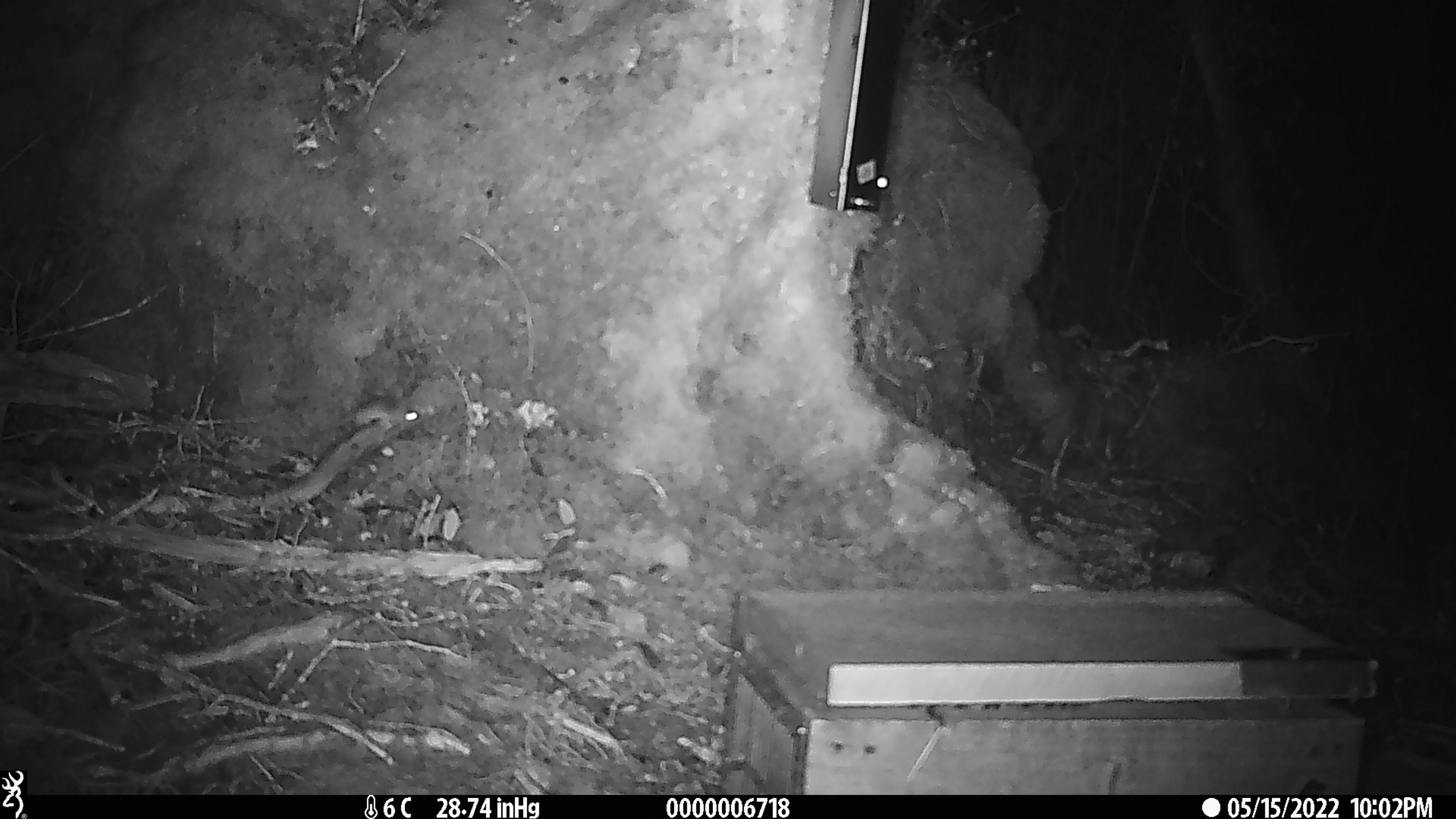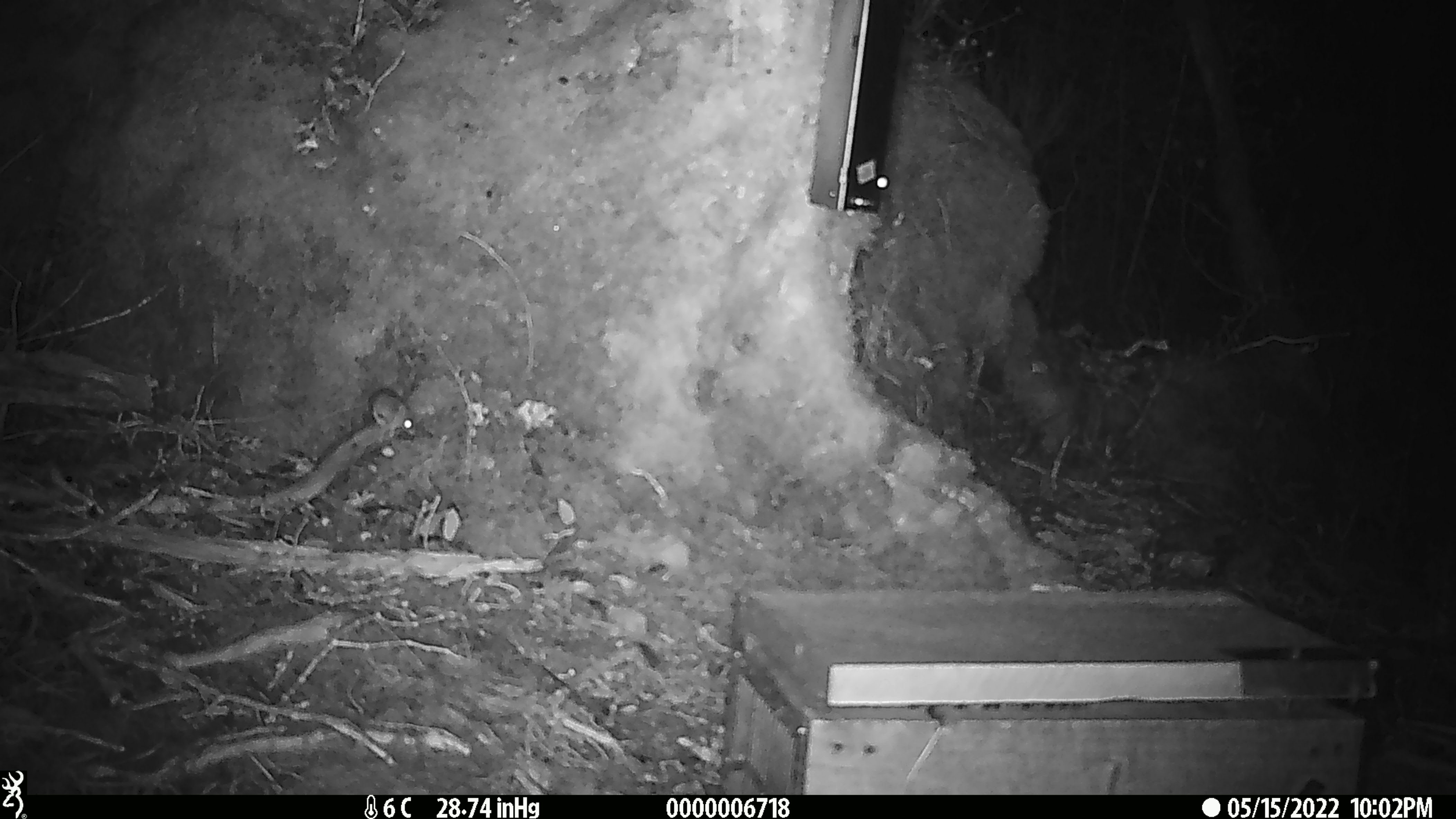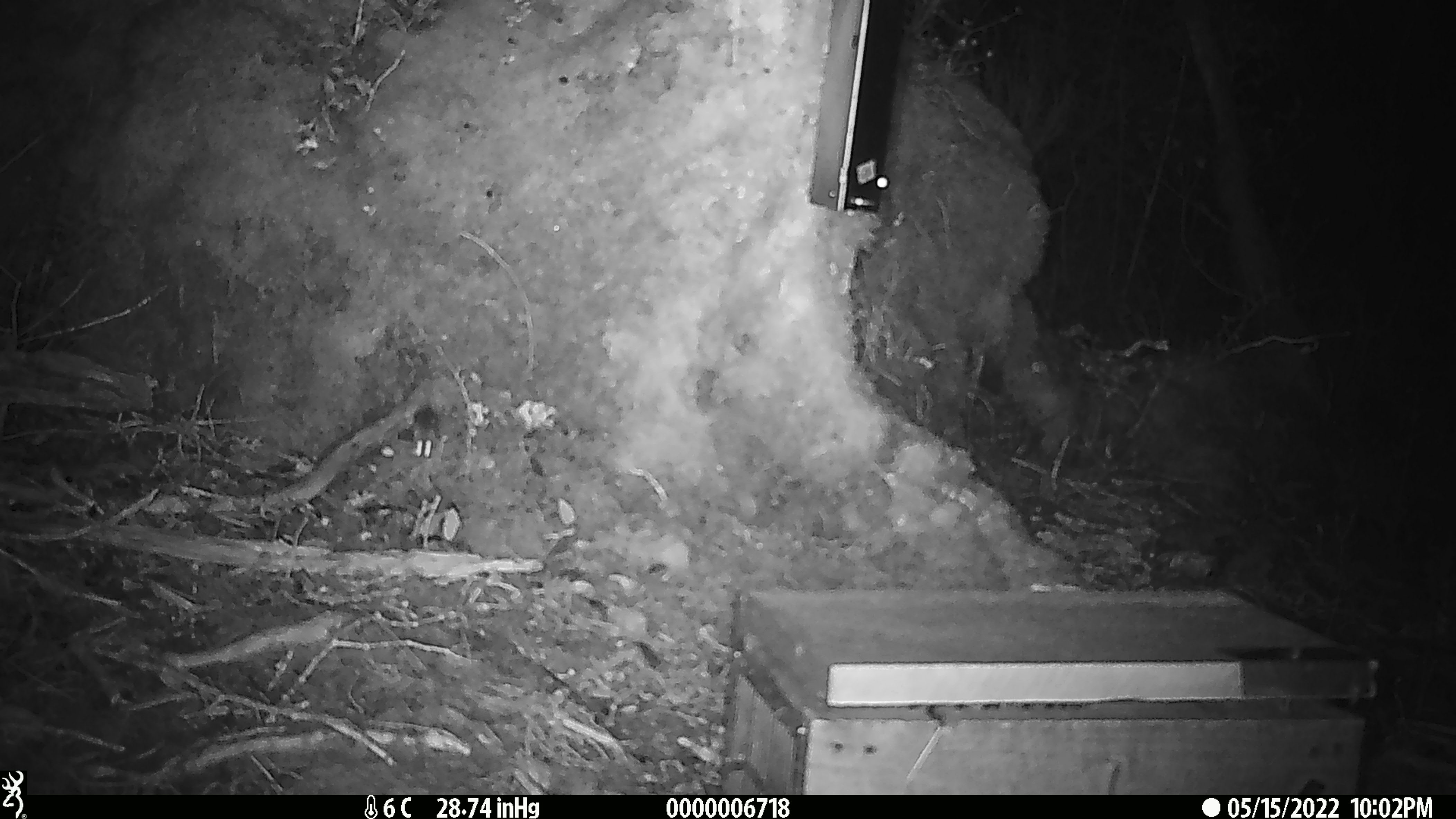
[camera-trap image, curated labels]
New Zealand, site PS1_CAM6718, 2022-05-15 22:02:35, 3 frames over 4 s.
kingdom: Animalia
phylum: Chordata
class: Mammalia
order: Rodentia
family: Muridae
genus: Mus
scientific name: Mus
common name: mouse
Mouse (Mus).